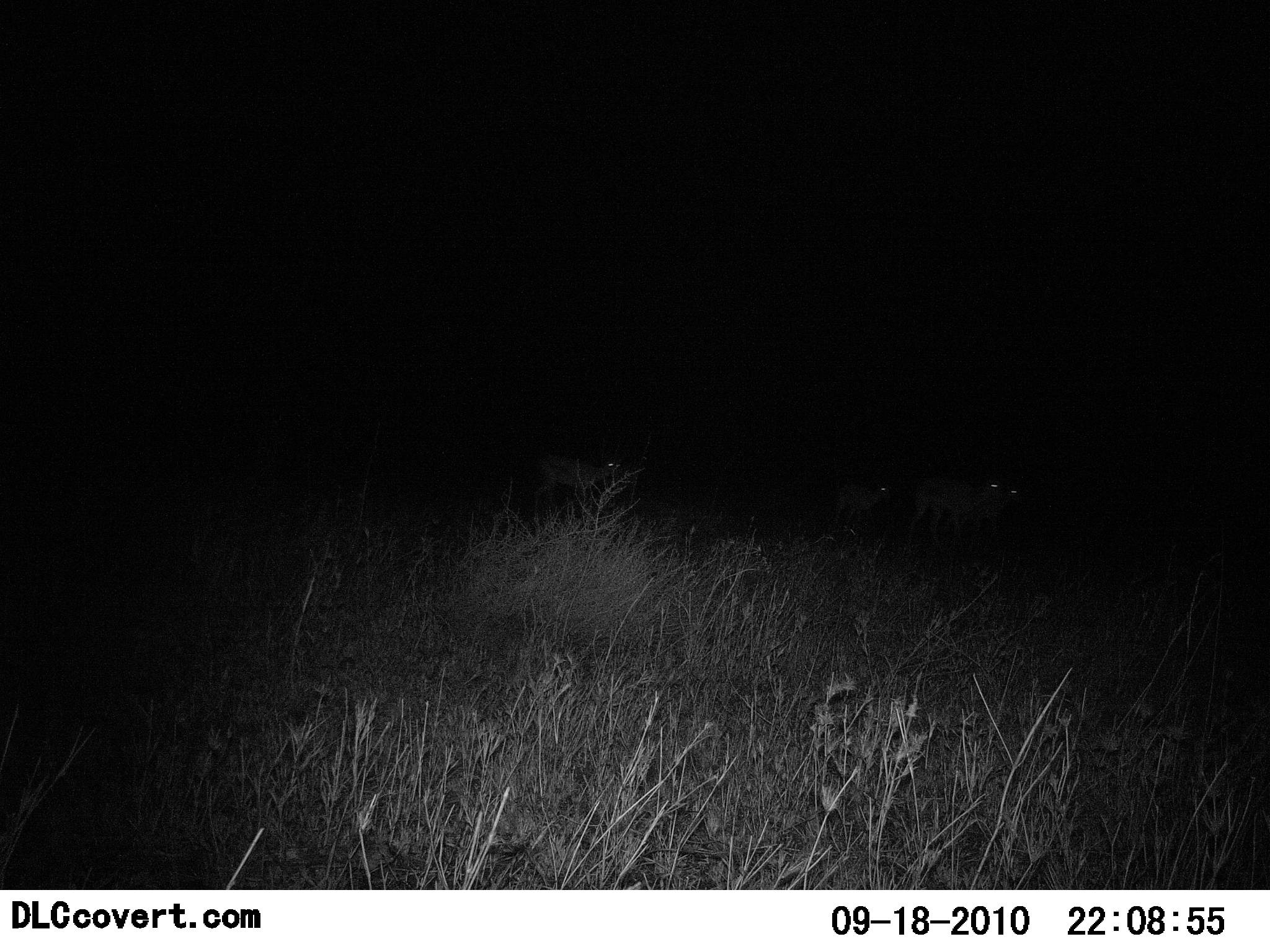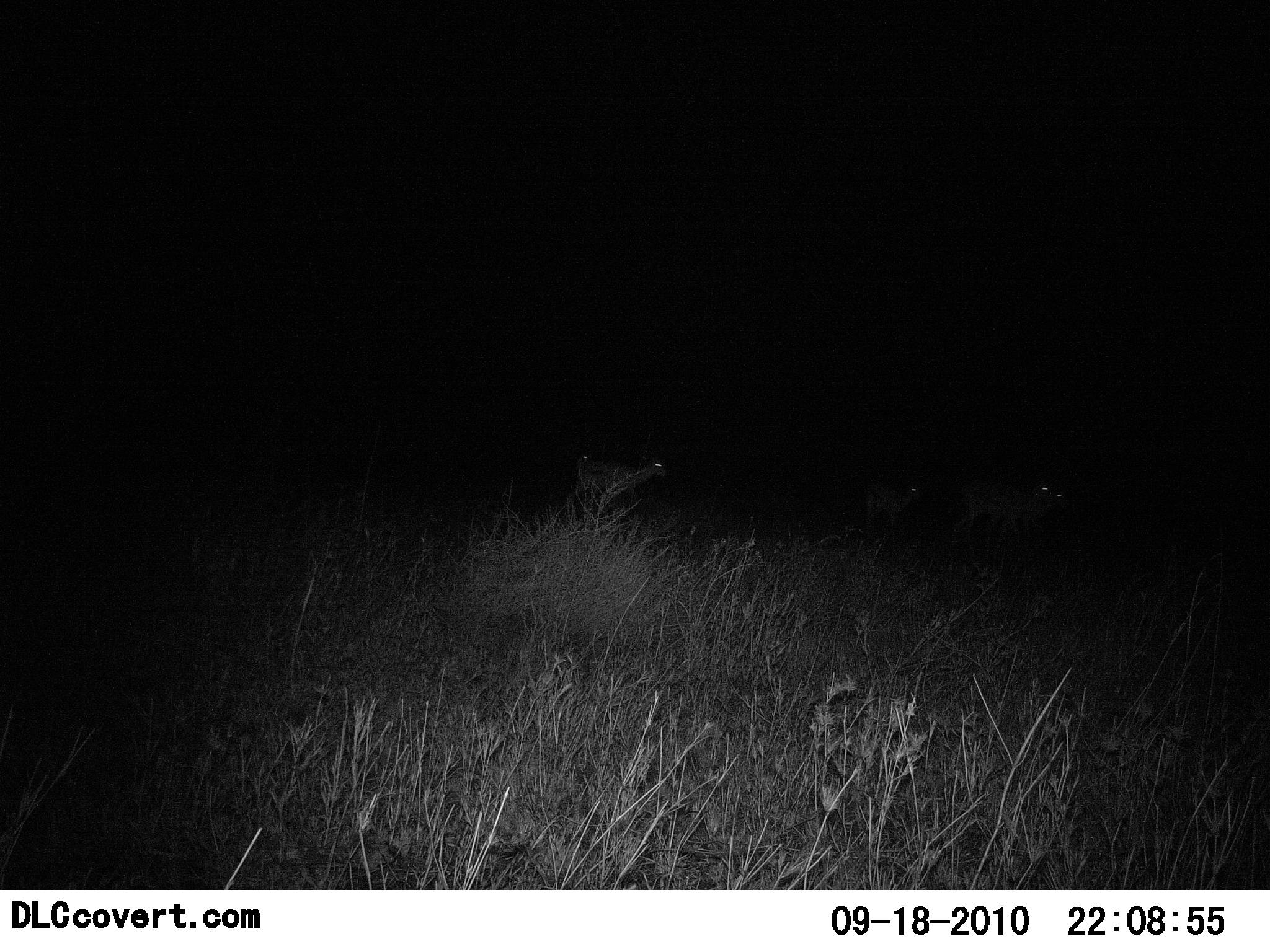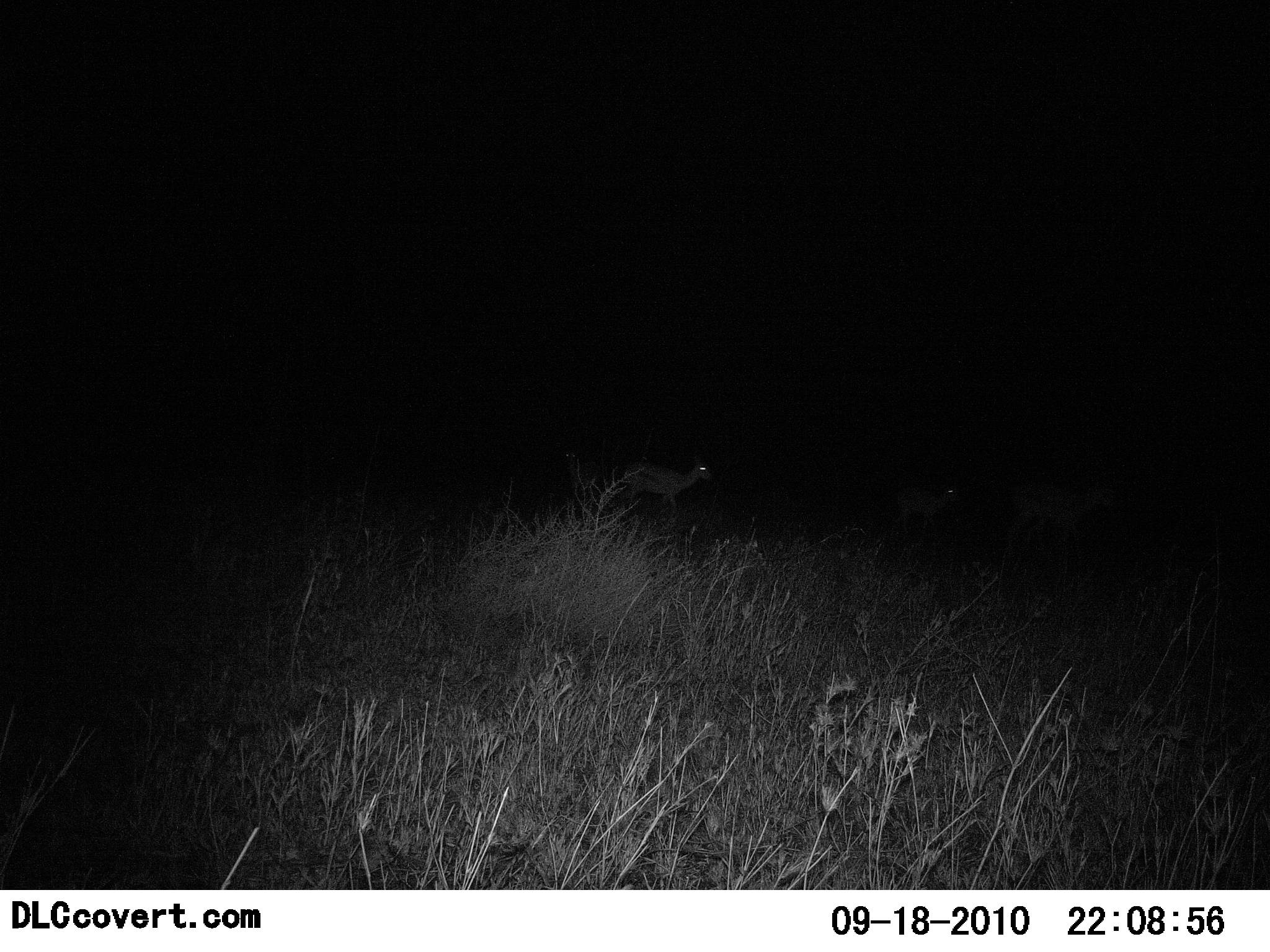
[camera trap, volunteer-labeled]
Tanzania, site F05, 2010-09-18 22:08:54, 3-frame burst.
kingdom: Animalia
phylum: Chordata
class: Mammalia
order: Artiodactyla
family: Bovidae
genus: Eudorcas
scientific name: Eudorcas thomsonii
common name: thomson's gazelle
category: gazellethomsons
Gazellethomsons (thomson's gazelle) (Eudorcas thomsonii), count 4. Behavior (volunteer vote fractions): standing 0%, resting 0%, moving 100%, interacting 0%. Young present (vote fraction): 0%. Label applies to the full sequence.